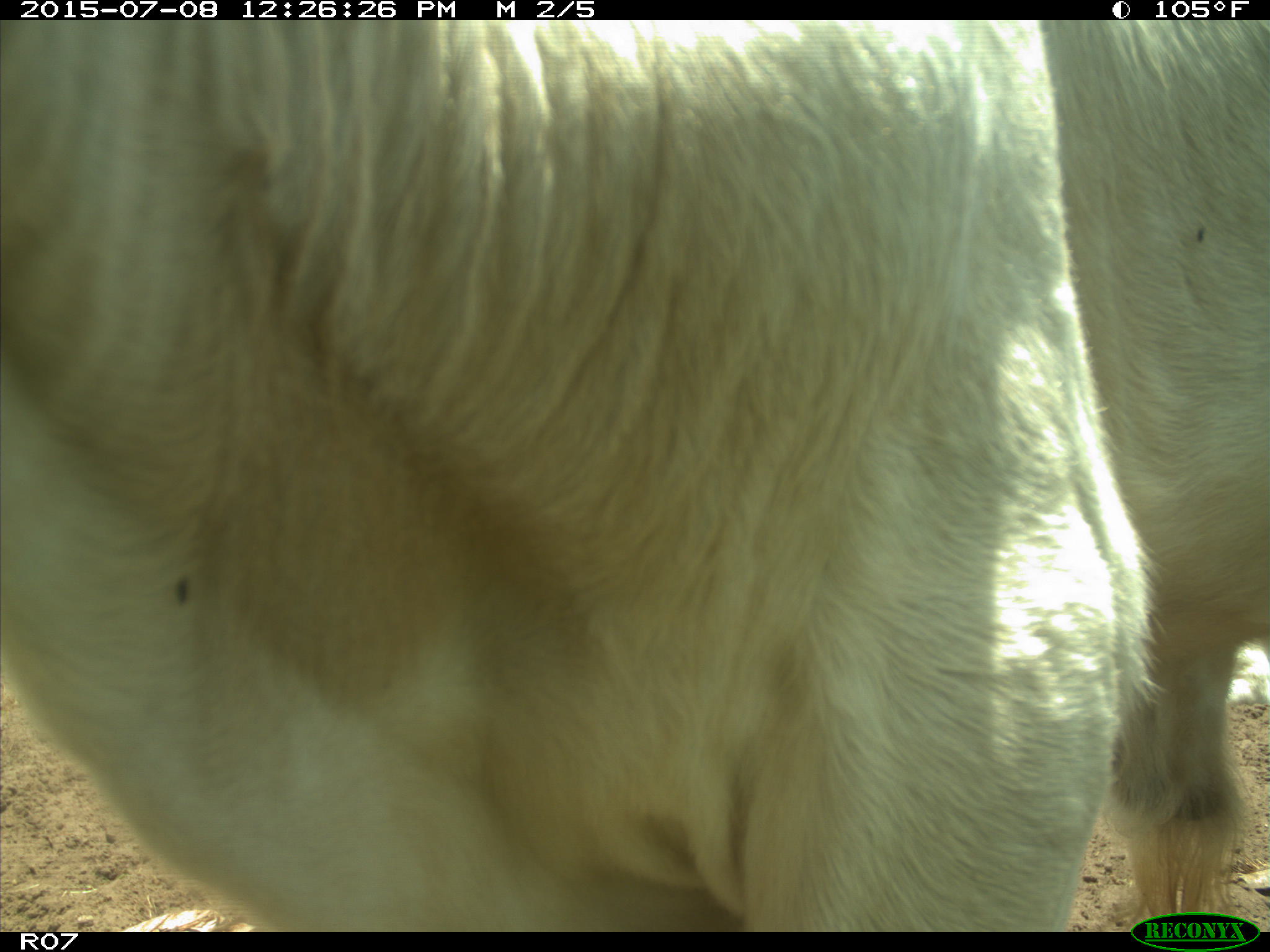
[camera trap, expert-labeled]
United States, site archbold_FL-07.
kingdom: Animalia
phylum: Chordata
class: Mammalia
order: Artiodactyla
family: Bovidae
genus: Bos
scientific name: Bos taurus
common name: domestic cow